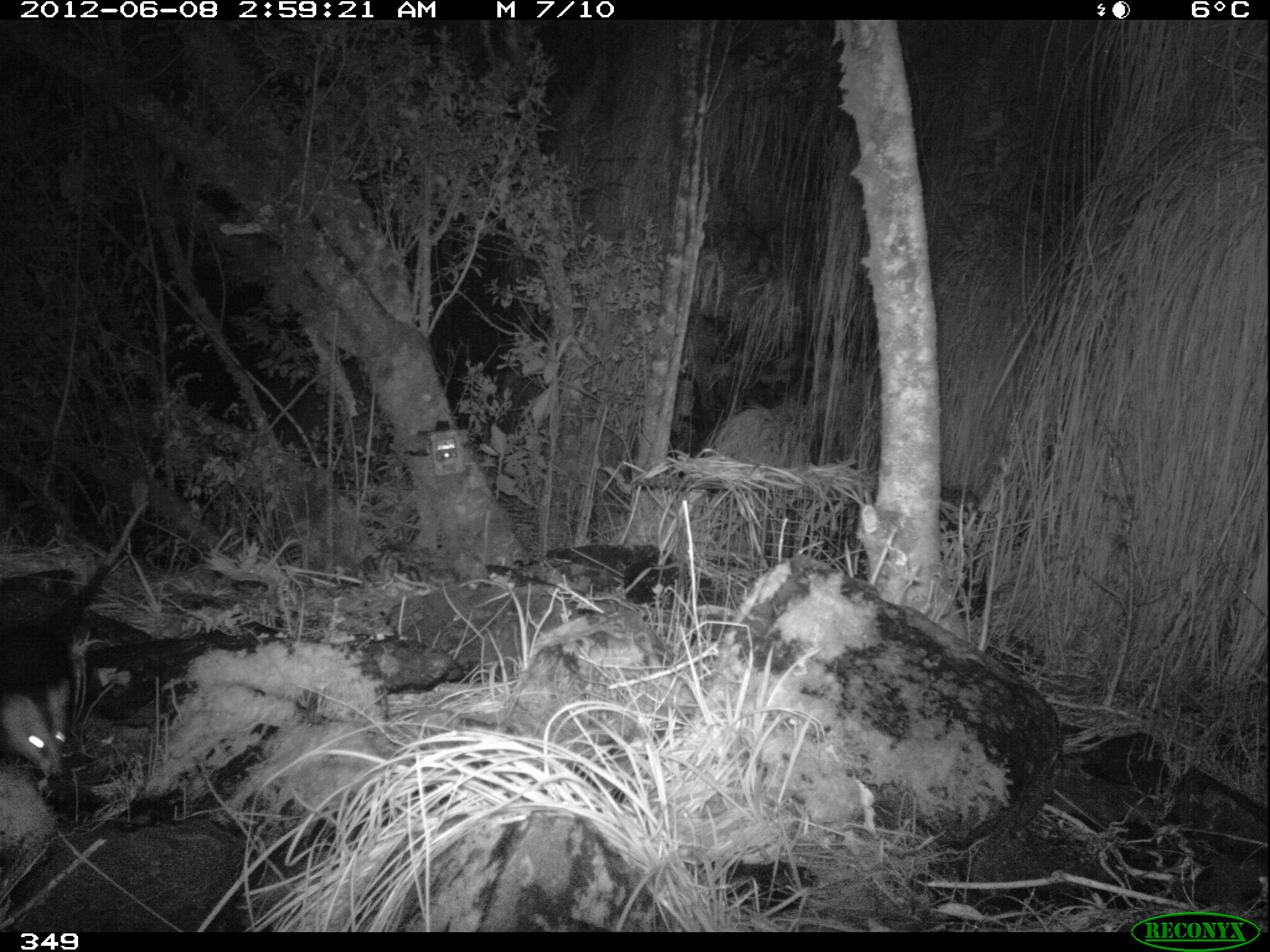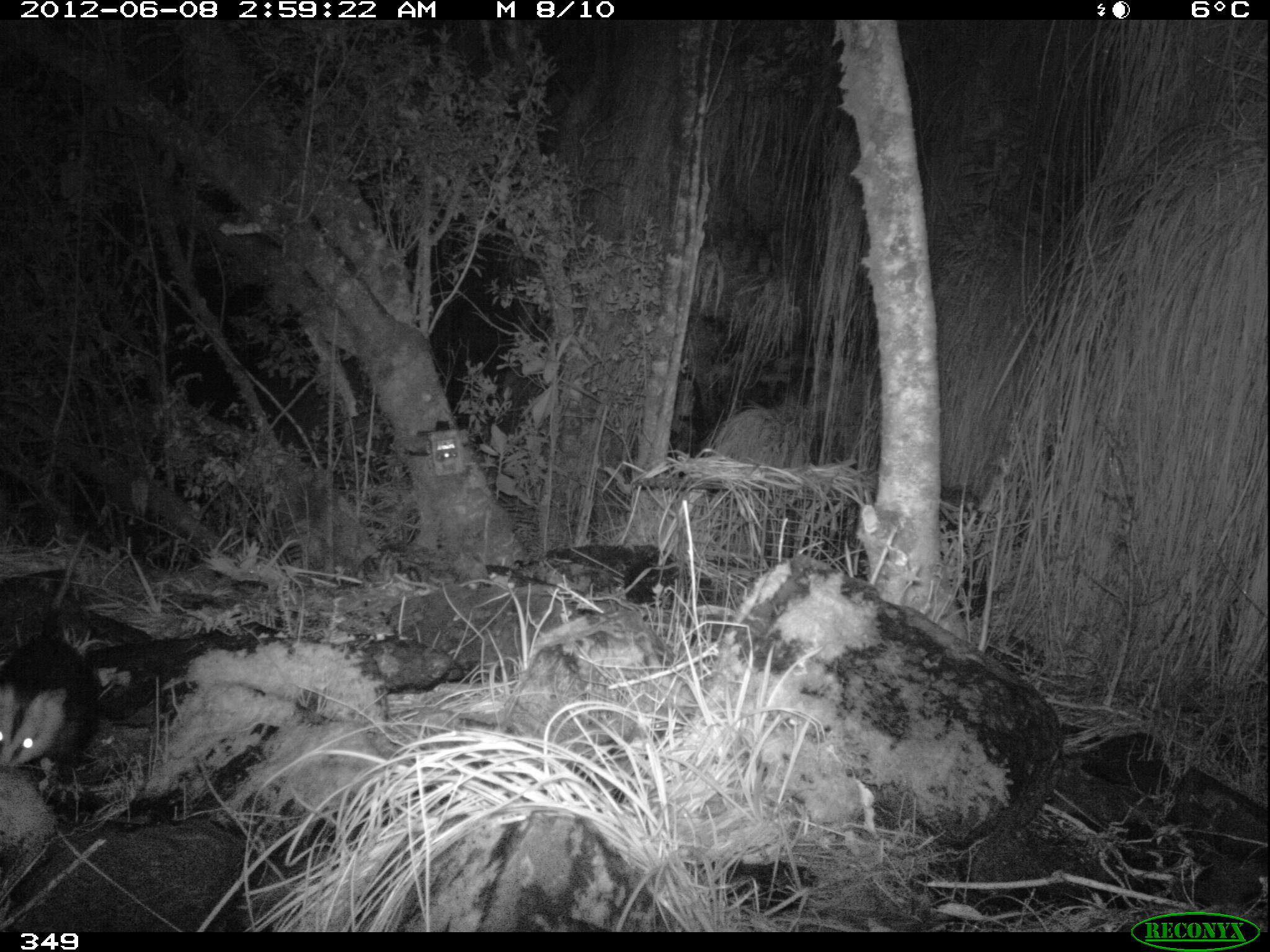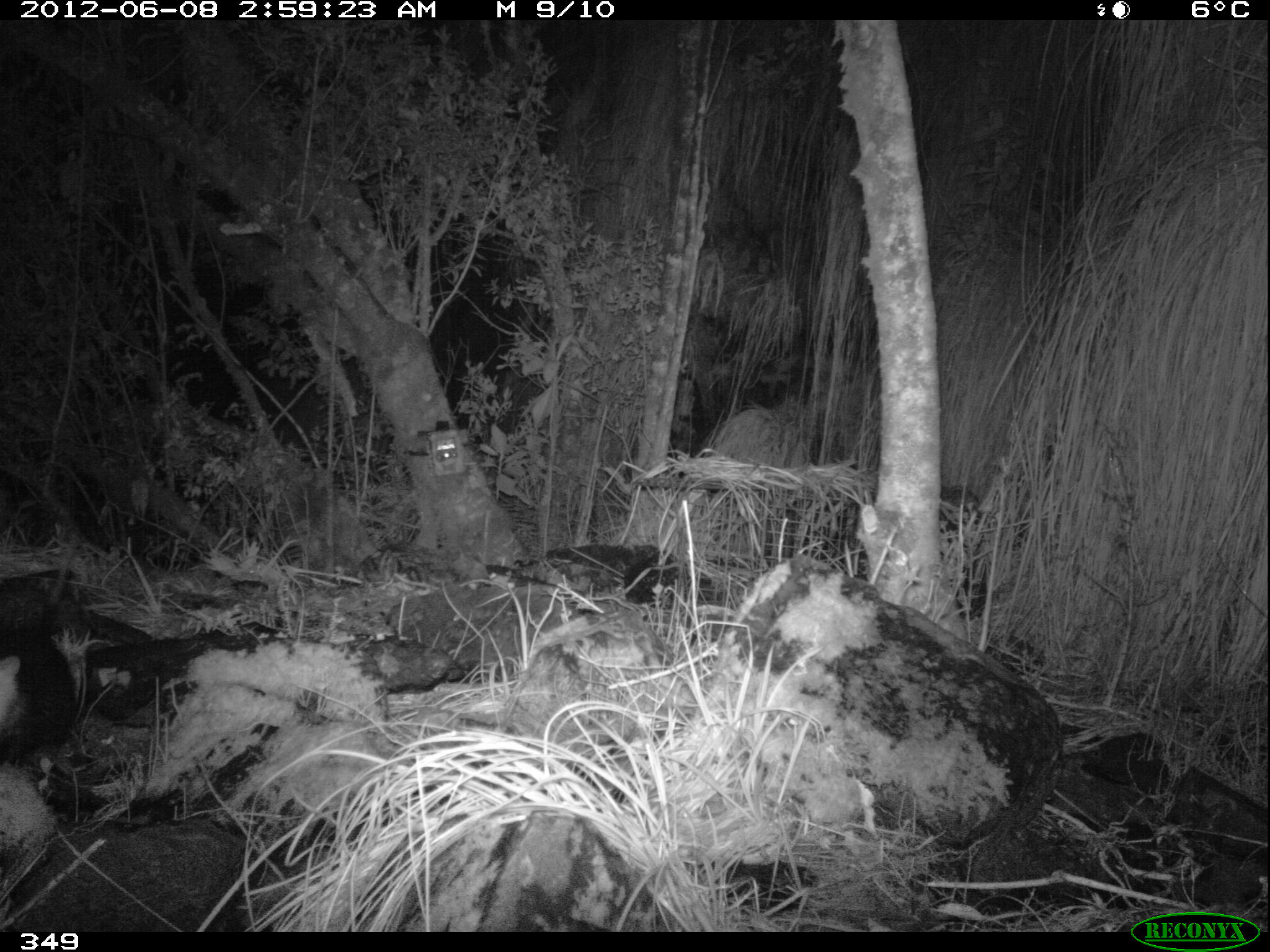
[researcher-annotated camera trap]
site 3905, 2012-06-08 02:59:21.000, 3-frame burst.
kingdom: Animalia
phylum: Chordata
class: Mammalia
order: Didelphimorphia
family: Didelphidae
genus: Didelphis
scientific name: Didelphis pernigra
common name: andean white-eared opossum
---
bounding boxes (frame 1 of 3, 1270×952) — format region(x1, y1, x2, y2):
didelphis pernigra: region(0, 502, 146, 776)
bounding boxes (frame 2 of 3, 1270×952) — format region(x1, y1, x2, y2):
didelphis pernigra: region(0, 530, 96, 786)